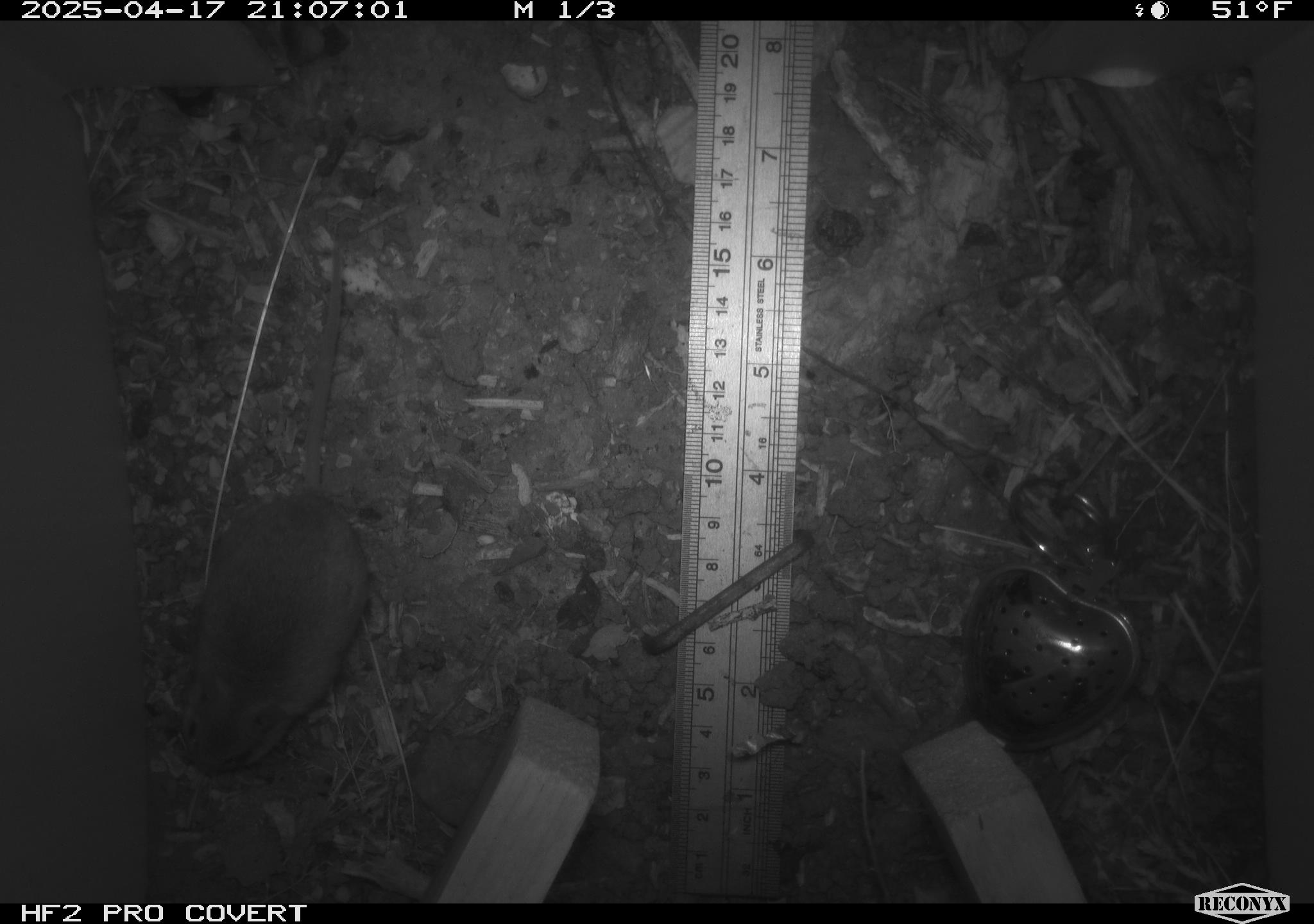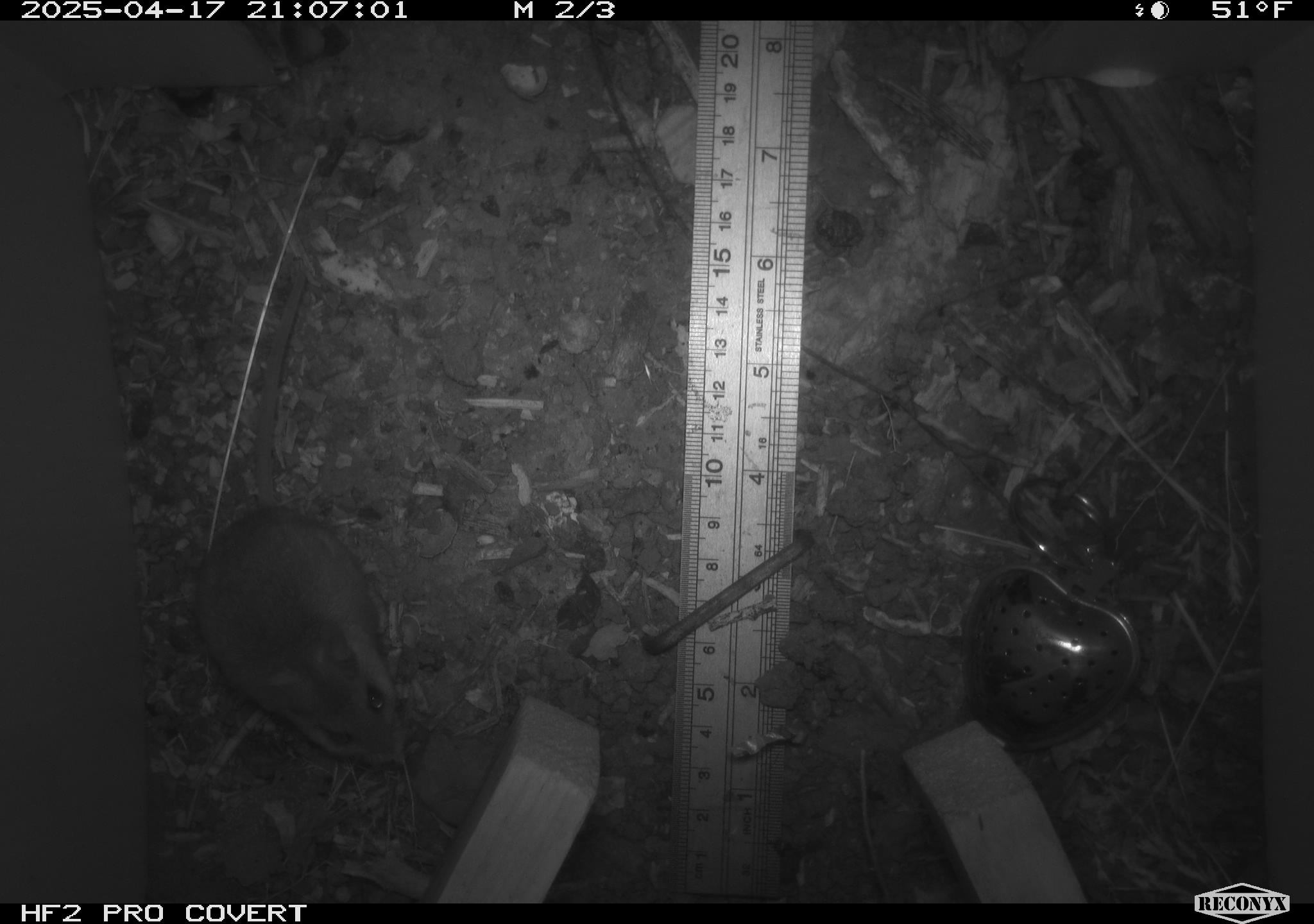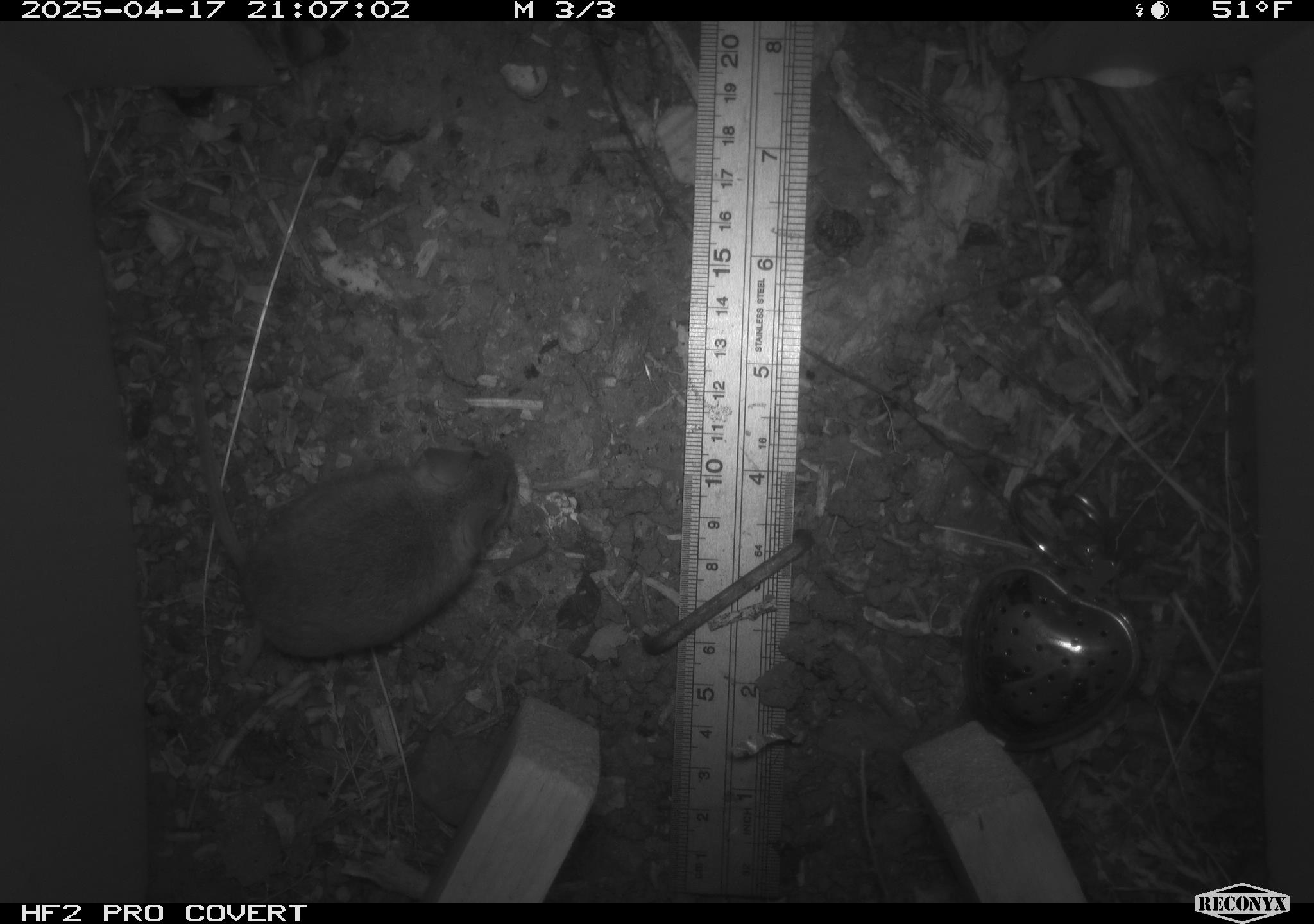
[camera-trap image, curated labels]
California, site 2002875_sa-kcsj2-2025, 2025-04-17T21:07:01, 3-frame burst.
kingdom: Animalia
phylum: Chordata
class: Mammalia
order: Rodentia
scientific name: Rodentia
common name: rodent